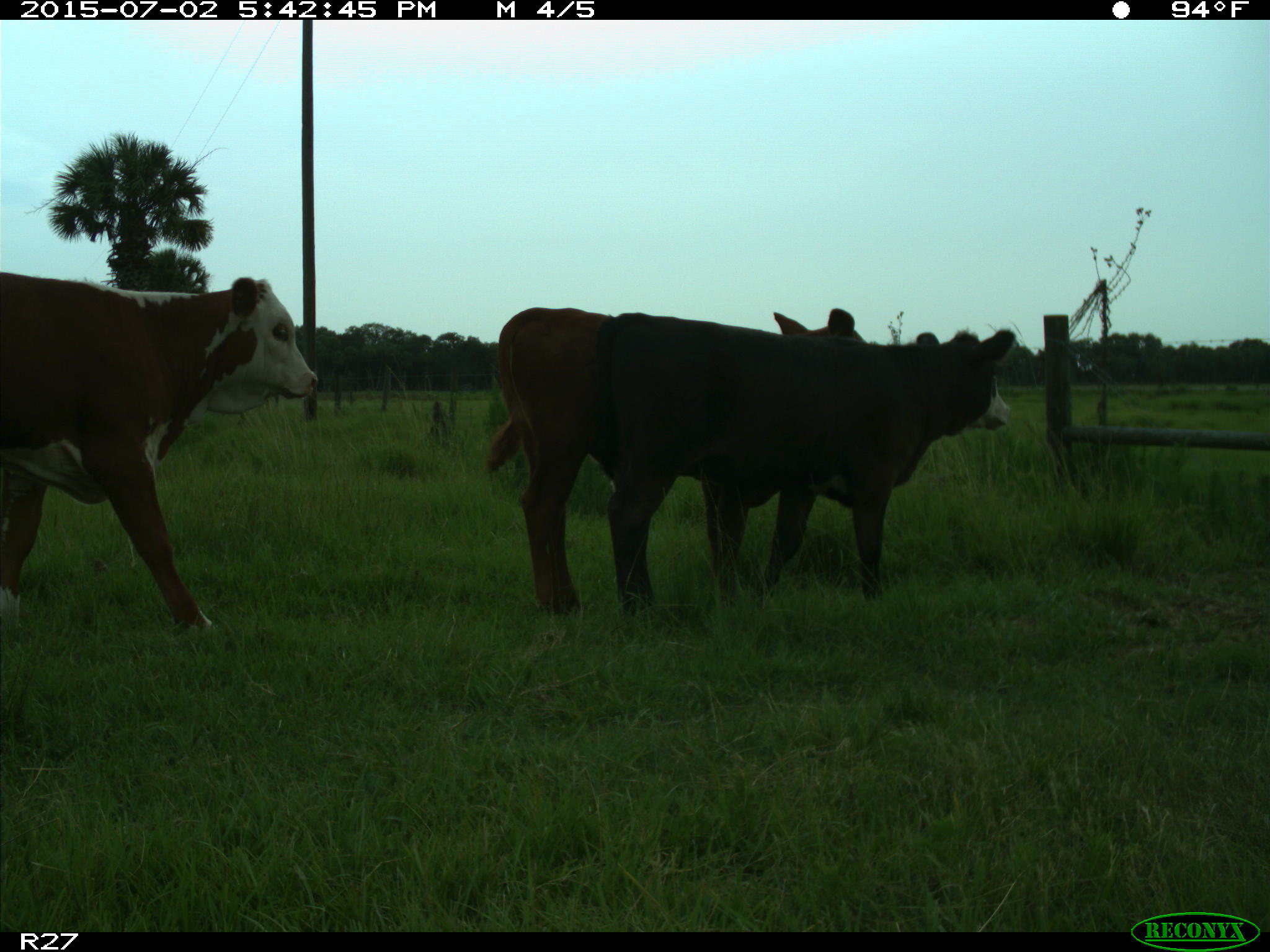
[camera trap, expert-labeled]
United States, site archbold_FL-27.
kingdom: Animalia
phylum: Chordata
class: Mammalia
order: Artiodactyla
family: Bovidae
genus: Bos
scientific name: Bos taurus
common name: domestic cow